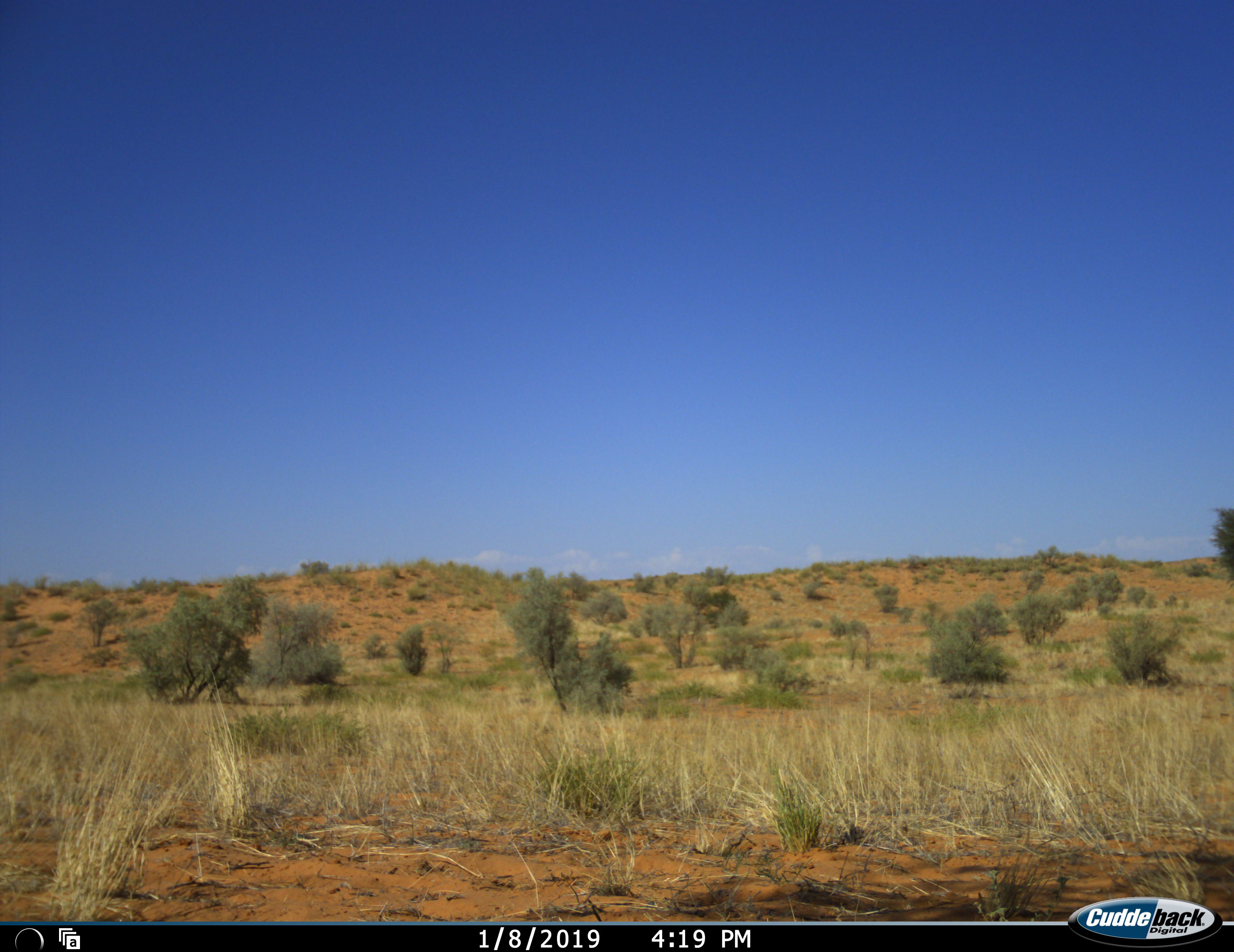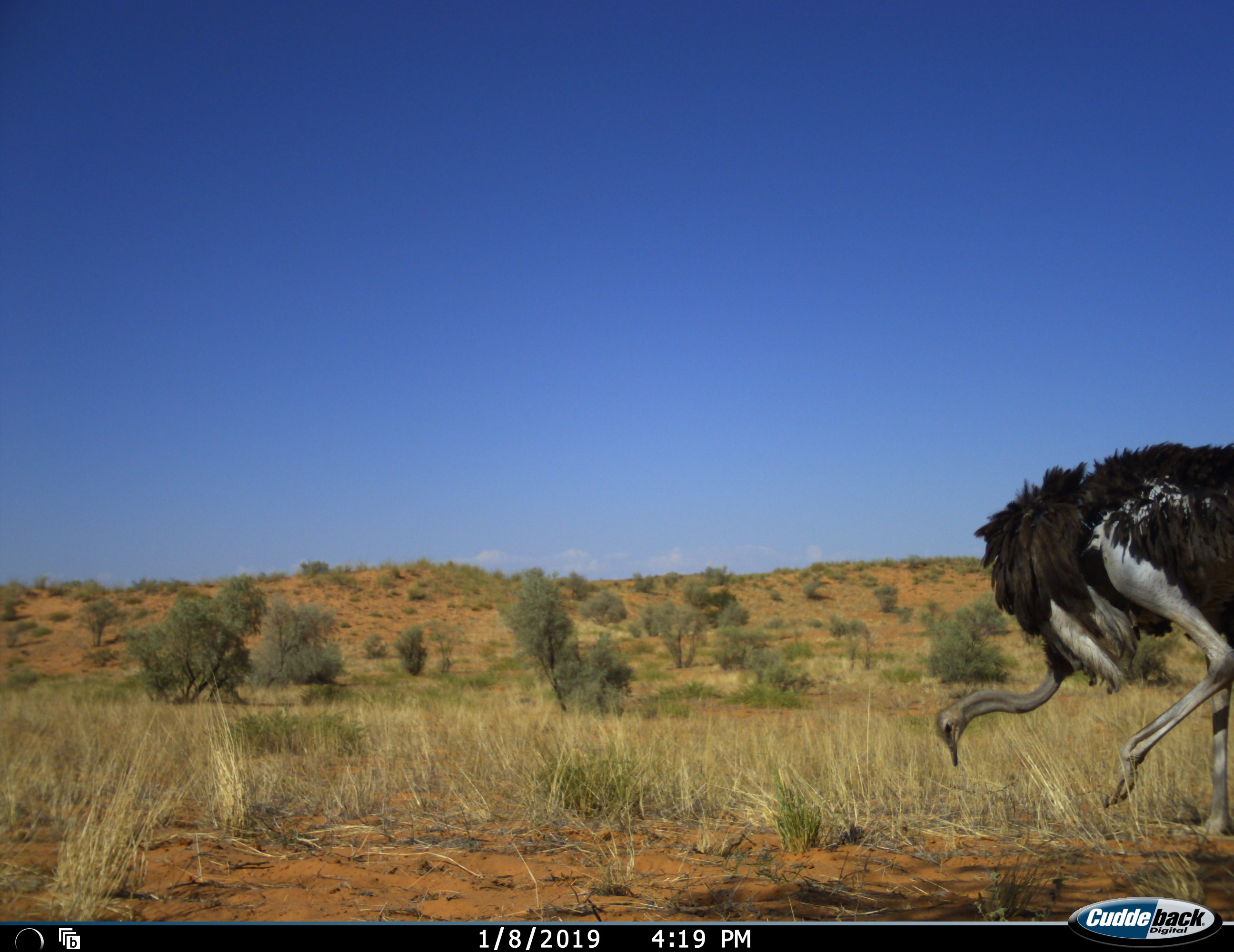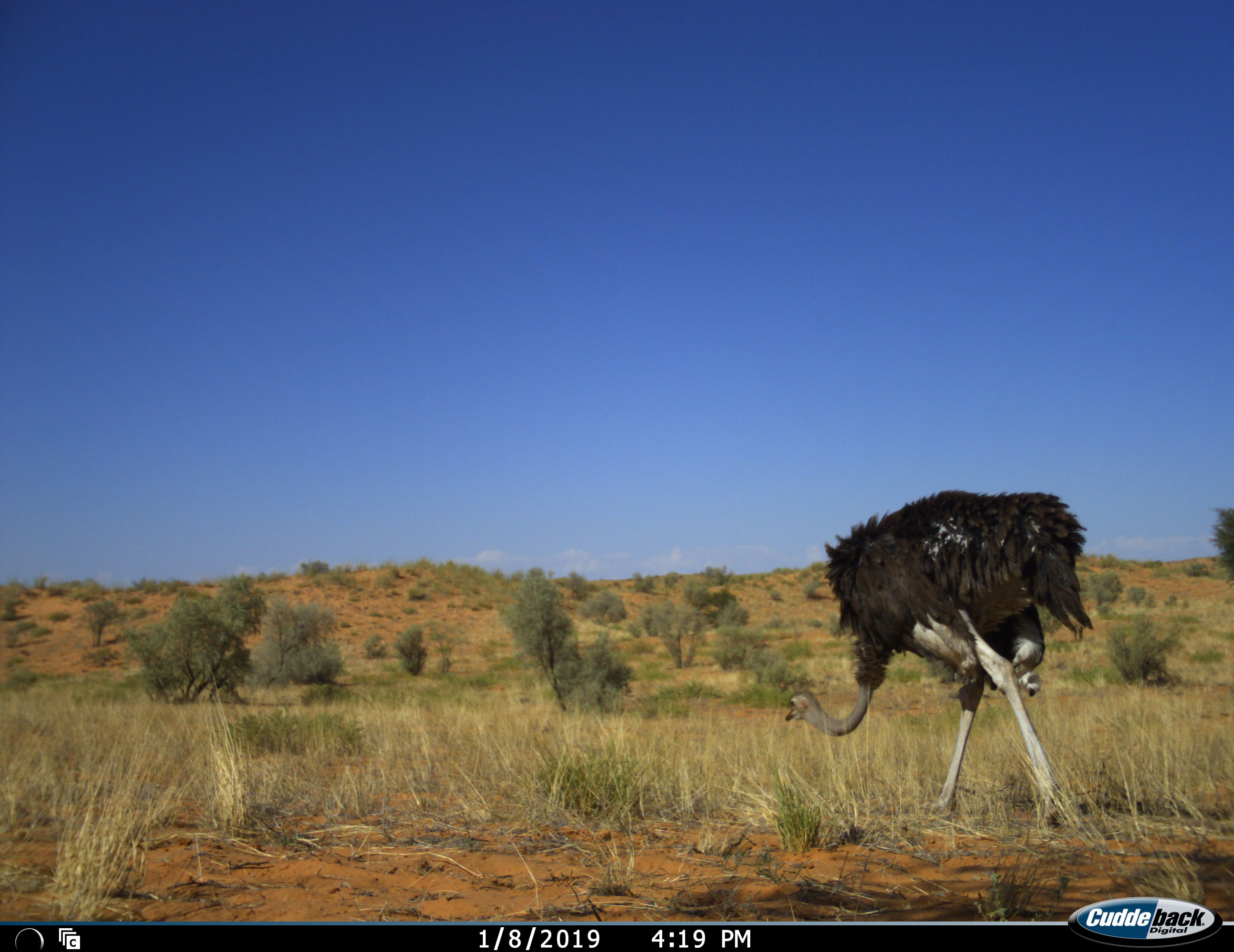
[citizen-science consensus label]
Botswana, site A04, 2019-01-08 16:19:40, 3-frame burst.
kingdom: Animalia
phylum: Chordata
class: Aves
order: Struthioniformes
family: Struthionidae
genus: Struthio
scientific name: Struthio camelus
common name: ostrich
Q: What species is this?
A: Ostrich (Struthio camelus).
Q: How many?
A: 1.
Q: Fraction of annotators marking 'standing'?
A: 0%.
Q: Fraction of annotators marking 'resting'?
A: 0%.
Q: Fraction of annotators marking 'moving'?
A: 100%.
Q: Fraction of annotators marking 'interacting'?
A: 0%.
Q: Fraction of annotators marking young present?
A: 0%.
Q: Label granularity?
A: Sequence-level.